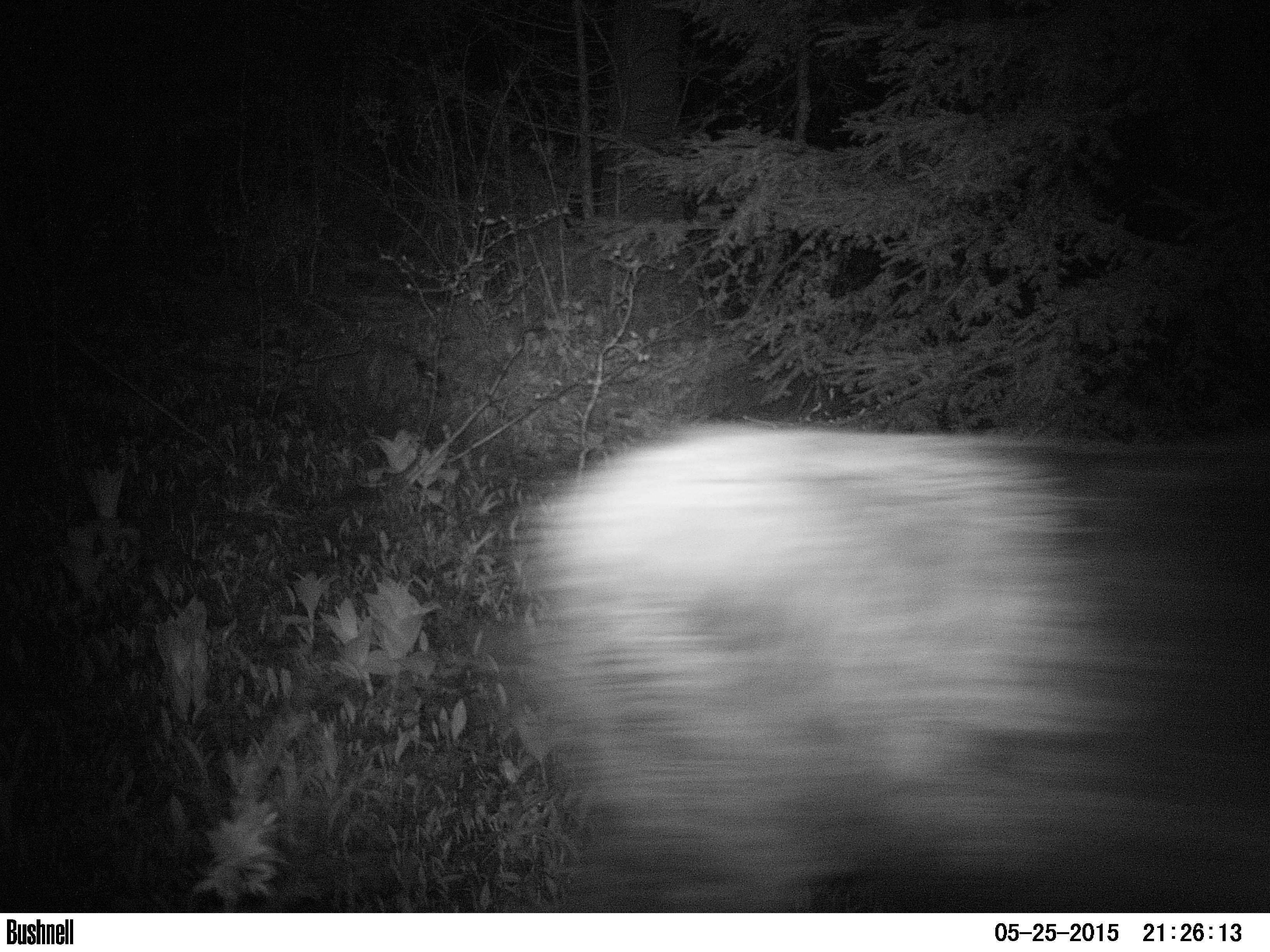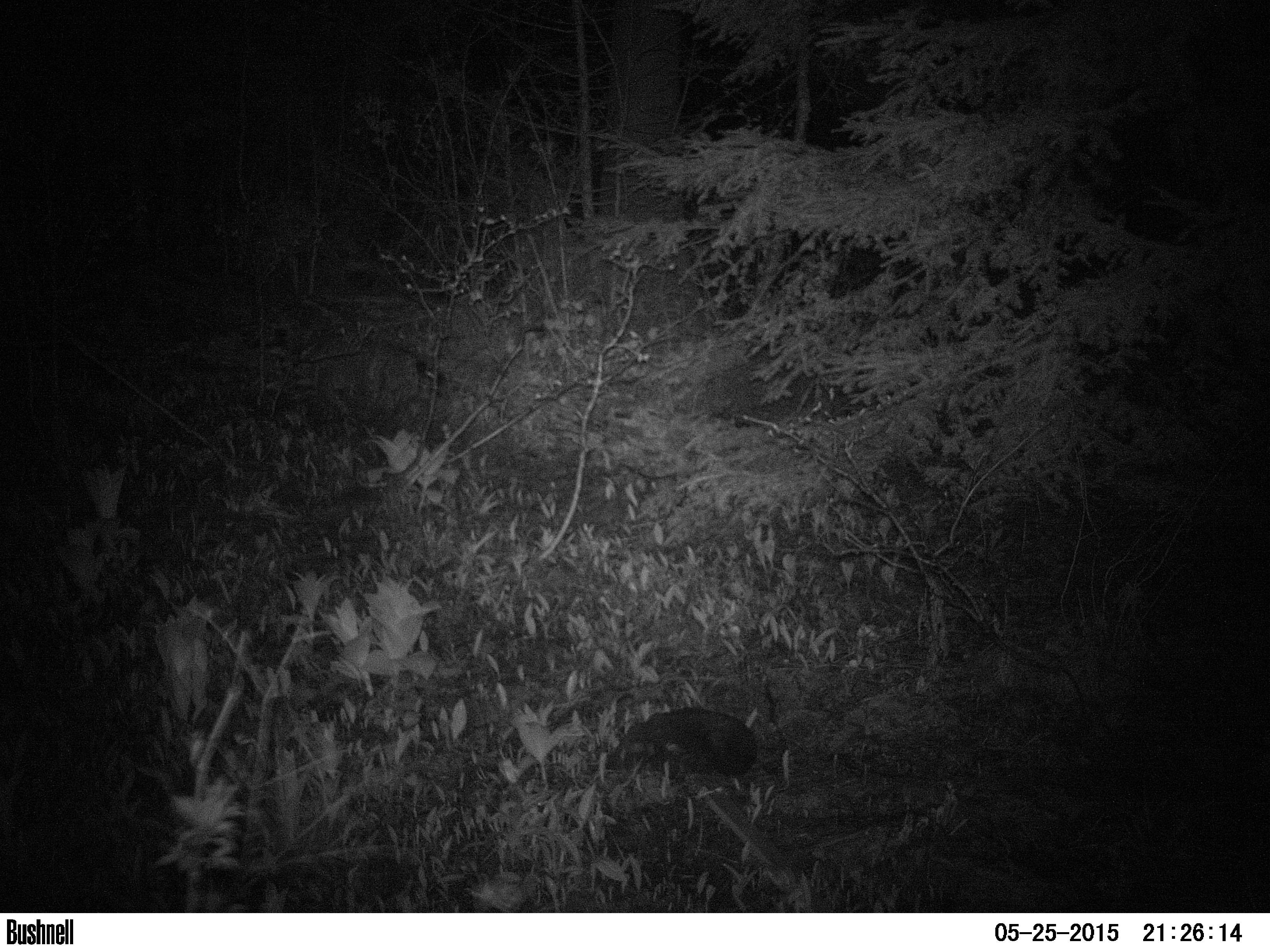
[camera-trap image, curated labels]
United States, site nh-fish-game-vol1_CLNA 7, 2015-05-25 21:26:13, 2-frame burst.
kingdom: Animalia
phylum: Chordata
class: Mammalia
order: Artiodactyla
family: Cervidae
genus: Alces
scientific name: Alces alces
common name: moose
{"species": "moose (Alces alces)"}